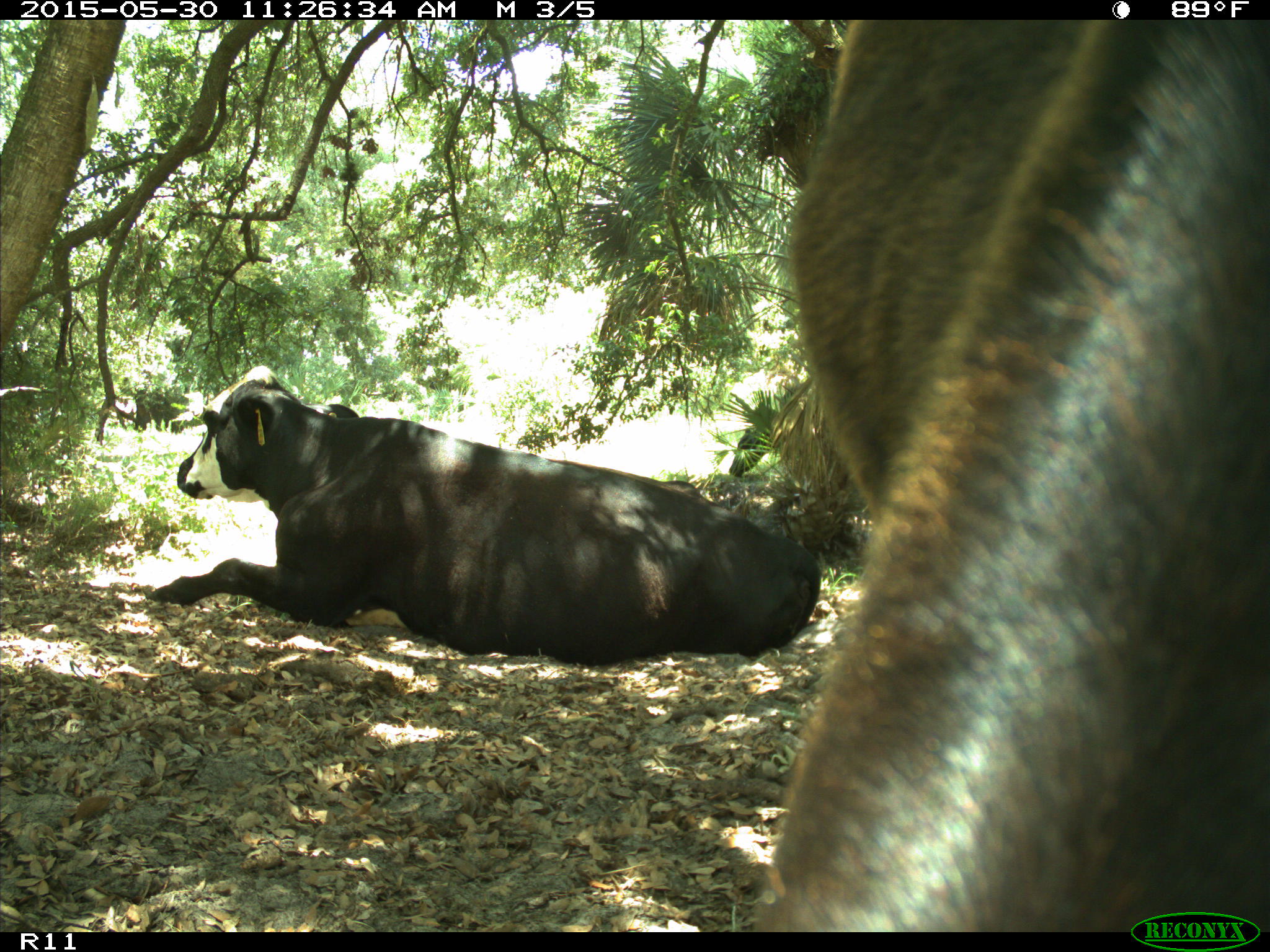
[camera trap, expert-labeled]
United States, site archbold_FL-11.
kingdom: Animalia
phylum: Chordata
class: Mammalia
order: Artiodactyla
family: Bovidae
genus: Bos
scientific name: Bos taurus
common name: domestic cow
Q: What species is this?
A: Bos taurus (domestic cow).